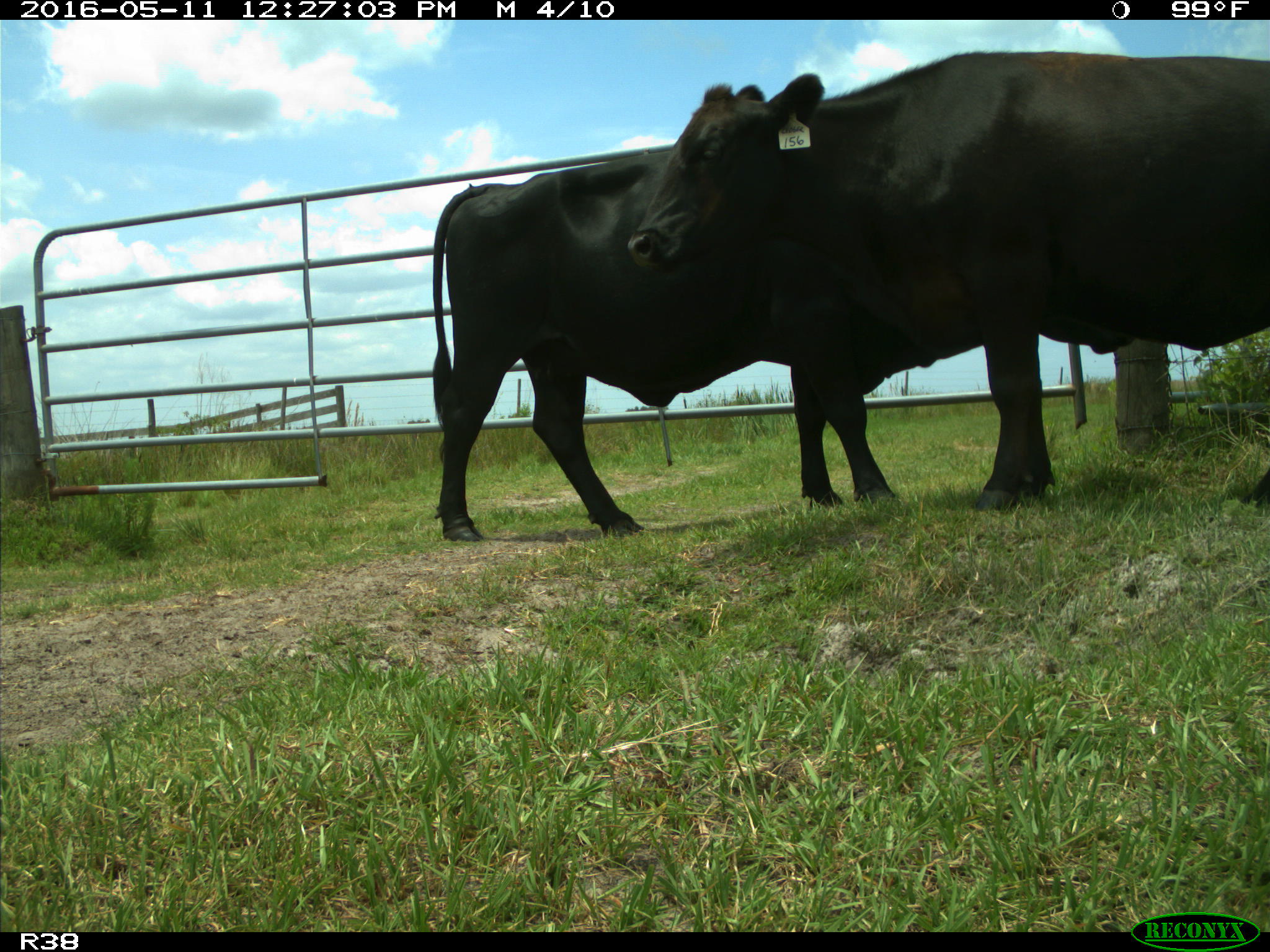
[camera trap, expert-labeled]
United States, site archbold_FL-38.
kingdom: Animalia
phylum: Chordata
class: Mammalia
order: Artiodactyla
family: Bovidae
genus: Bos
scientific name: Bos taurus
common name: domestic cow